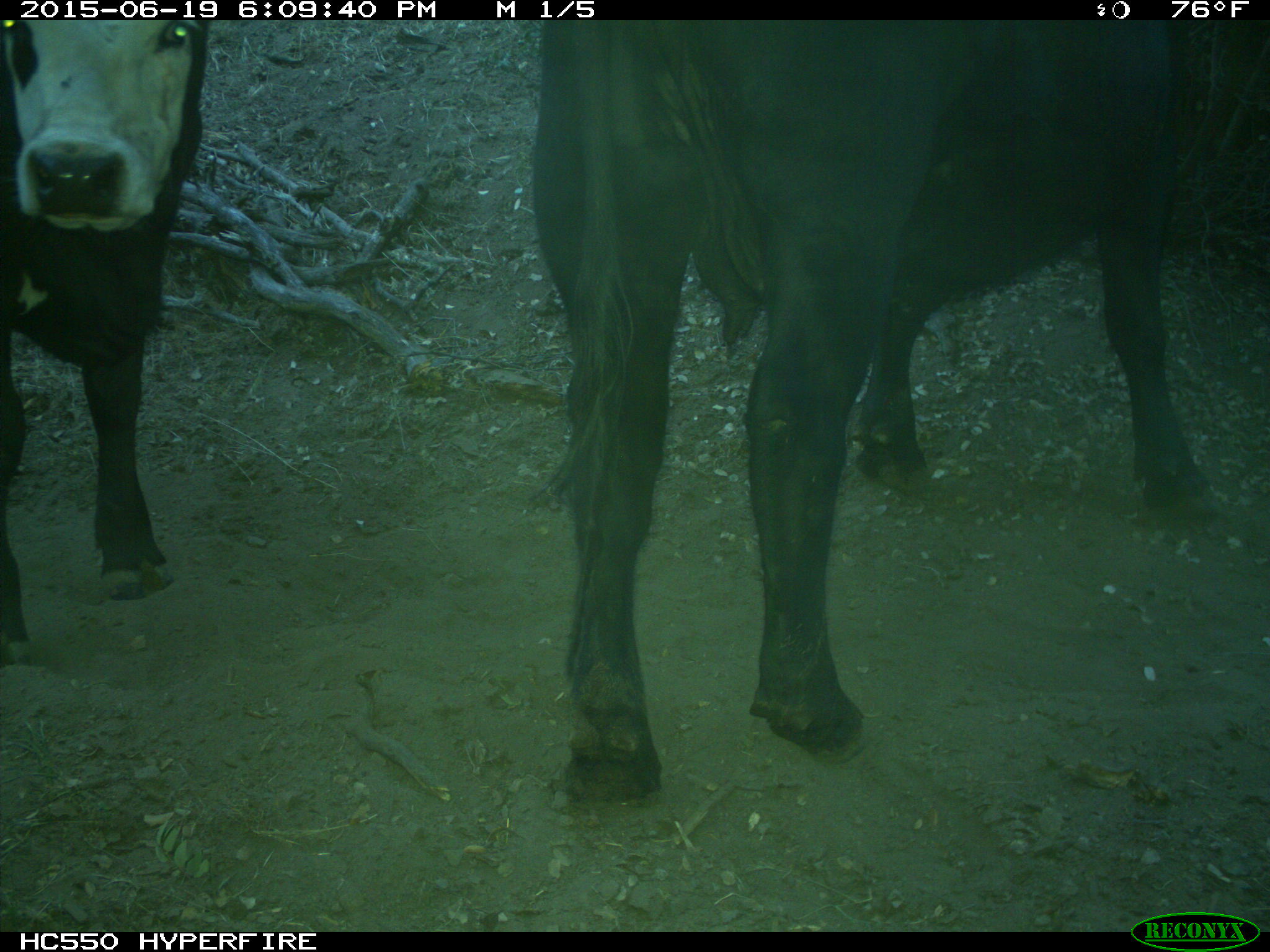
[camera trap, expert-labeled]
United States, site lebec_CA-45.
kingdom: Animalia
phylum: Chordata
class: Mammalia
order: Artiodactyla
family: Bovidae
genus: Bos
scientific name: Bos taurus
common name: domestic cow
Bos taurus (domestic cow).